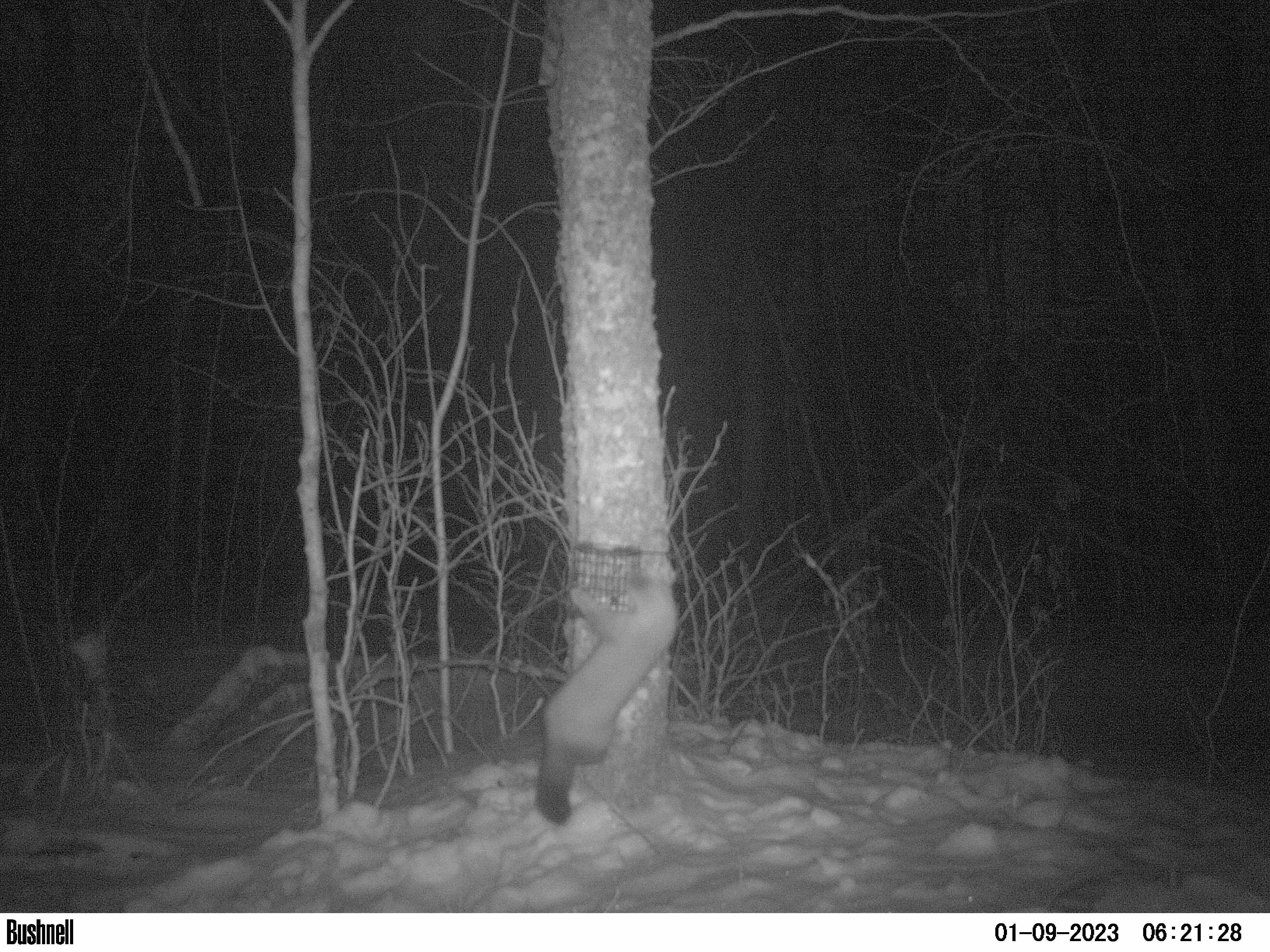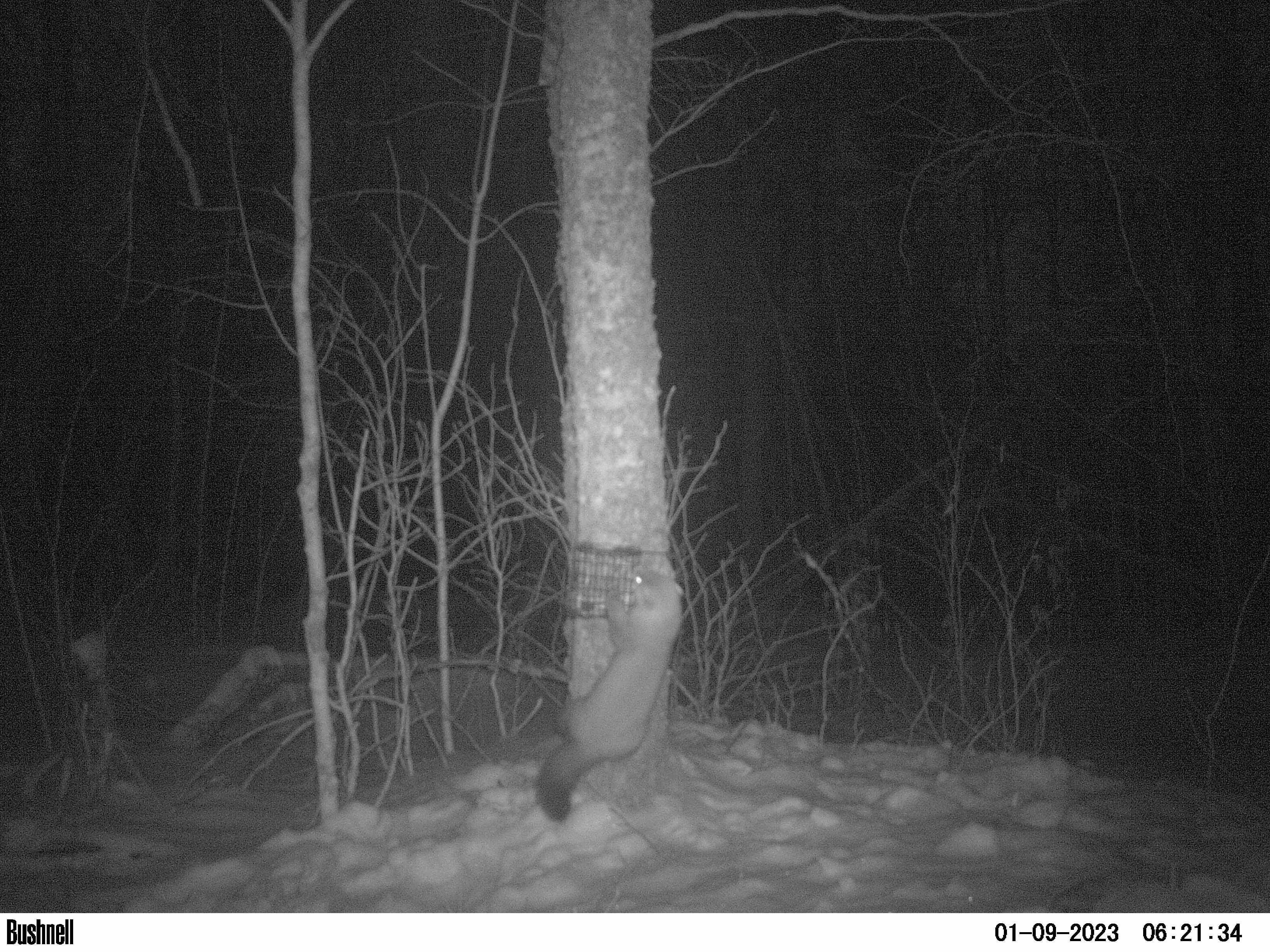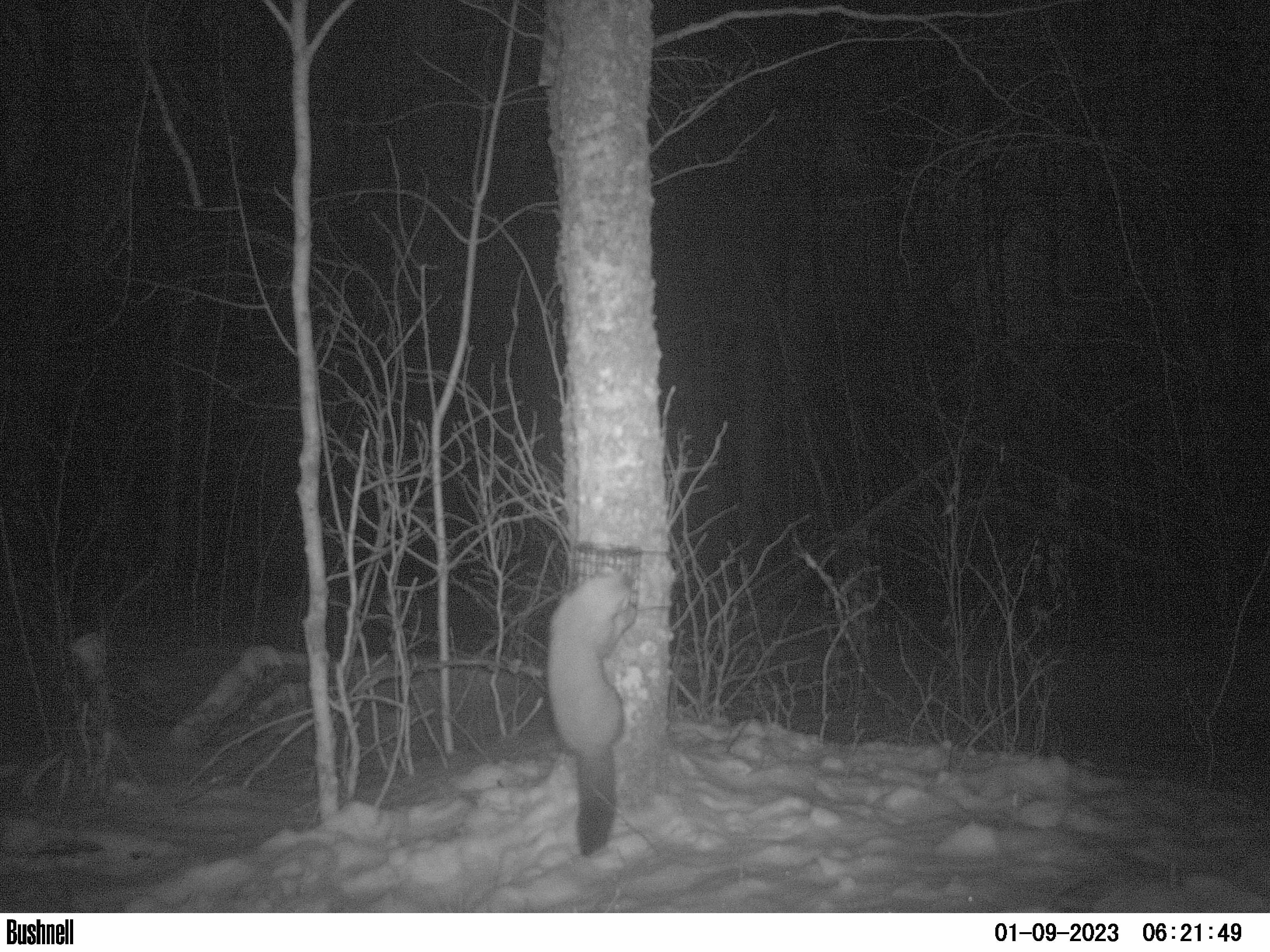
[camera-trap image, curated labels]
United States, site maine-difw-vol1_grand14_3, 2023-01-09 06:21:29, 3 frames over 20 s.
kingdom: Animalia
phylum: Chordata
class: Mammalia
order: Carnivora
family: Mustelidae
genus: Martes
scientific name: Martes americana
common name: american marten